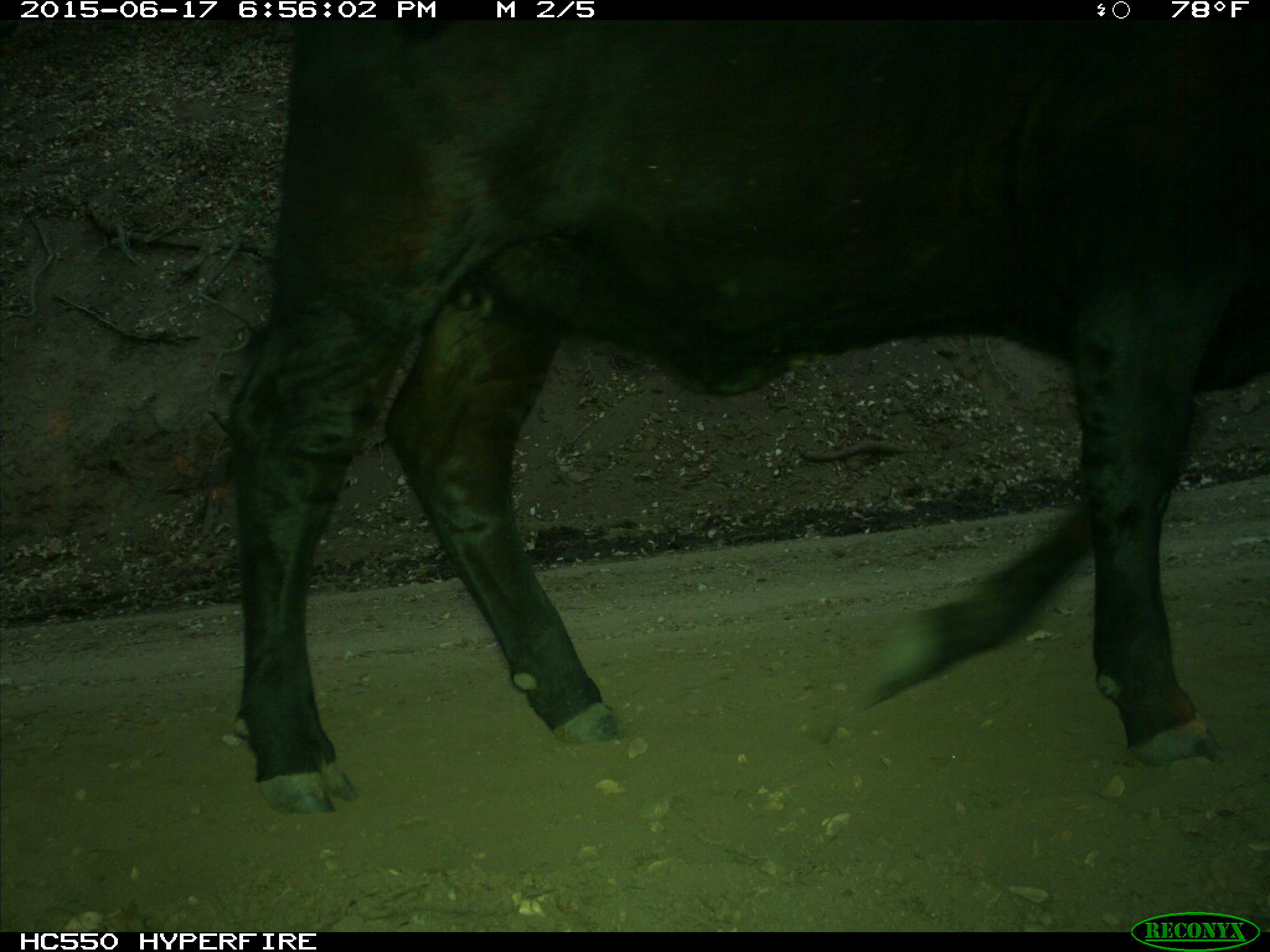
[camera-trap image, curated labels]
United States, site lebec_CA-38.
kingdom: Animalia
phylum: Chordata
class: Mammalia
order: Artiodactyla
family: Bovidae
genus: Bos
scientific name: Bos taurus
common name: domestic cow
Bos taurus (domestic cow).